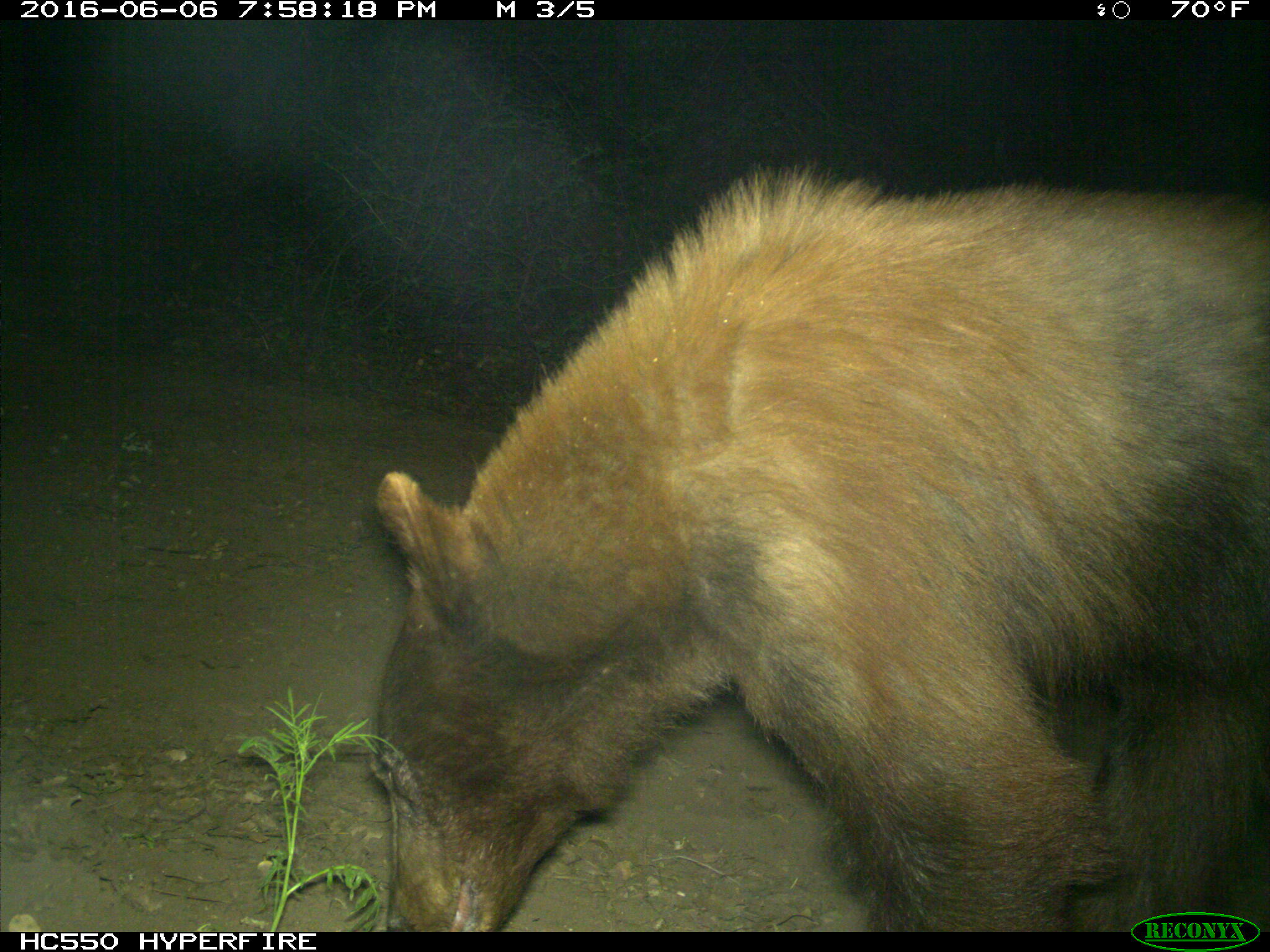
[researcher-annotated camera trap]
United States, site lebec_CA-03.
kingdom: Animalia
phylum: Chordata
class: Mammalia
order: Carnivora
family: Ursidae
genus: Ursus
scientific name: Ursus americanus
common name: american black bear